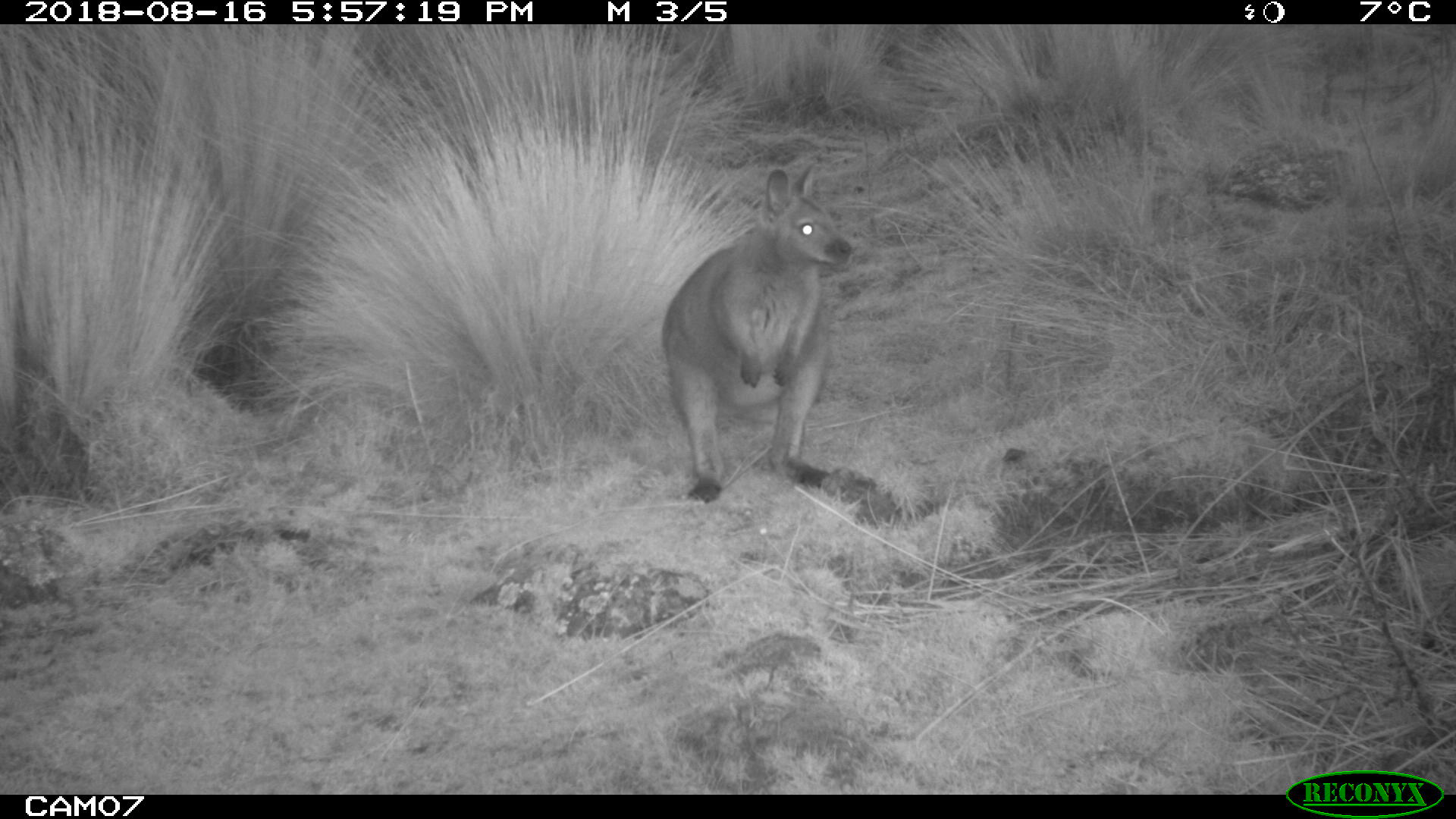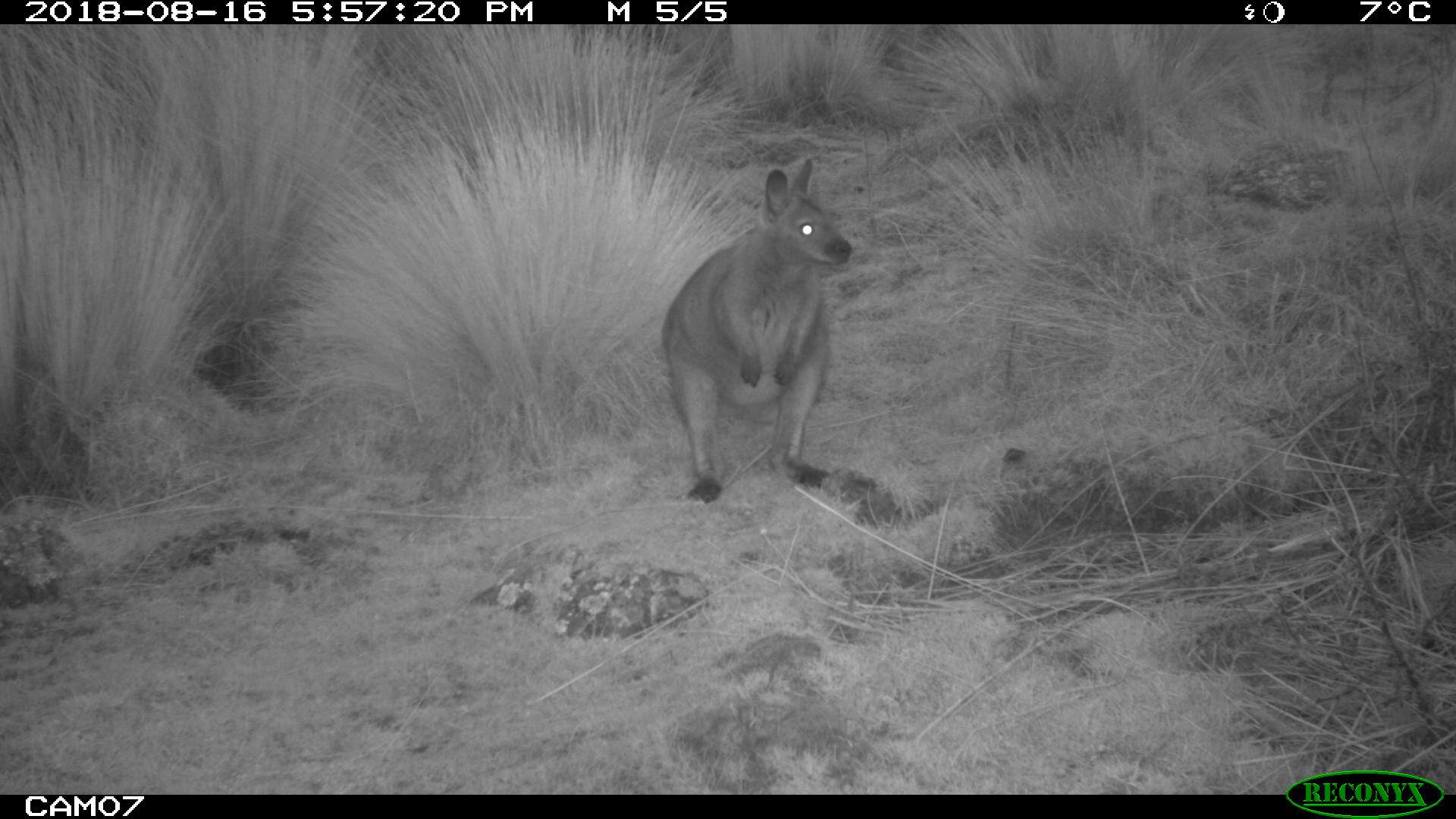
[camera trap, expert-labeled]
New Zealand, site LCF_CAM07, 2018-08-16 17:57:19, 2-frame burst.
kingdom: Animalia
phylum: Chordata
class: Mammalia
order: Diprotodontia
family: Macropodidae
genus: Notamacropus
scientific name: Notamacropus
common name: wallaby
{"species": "wallaby (Notamacropus)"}